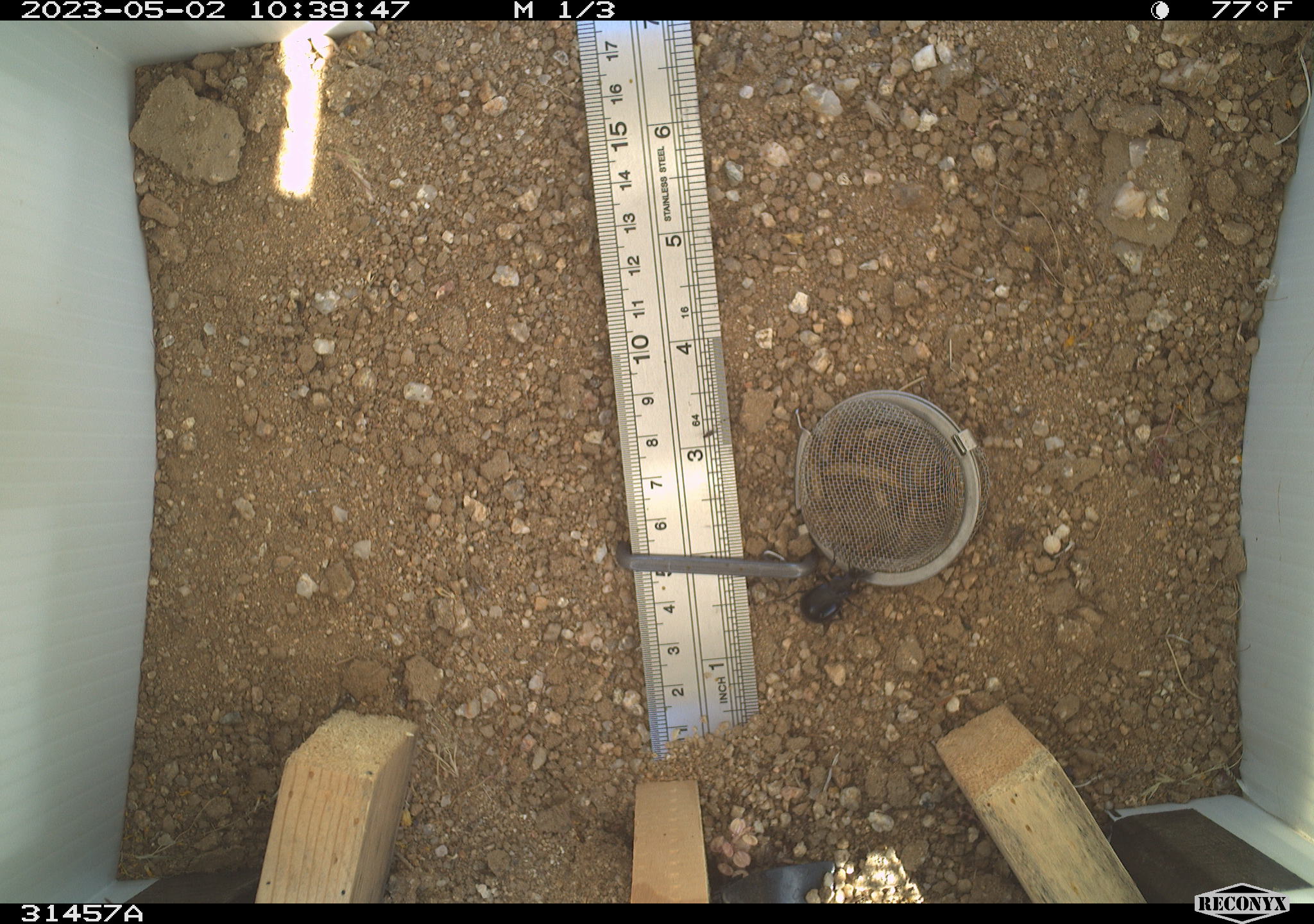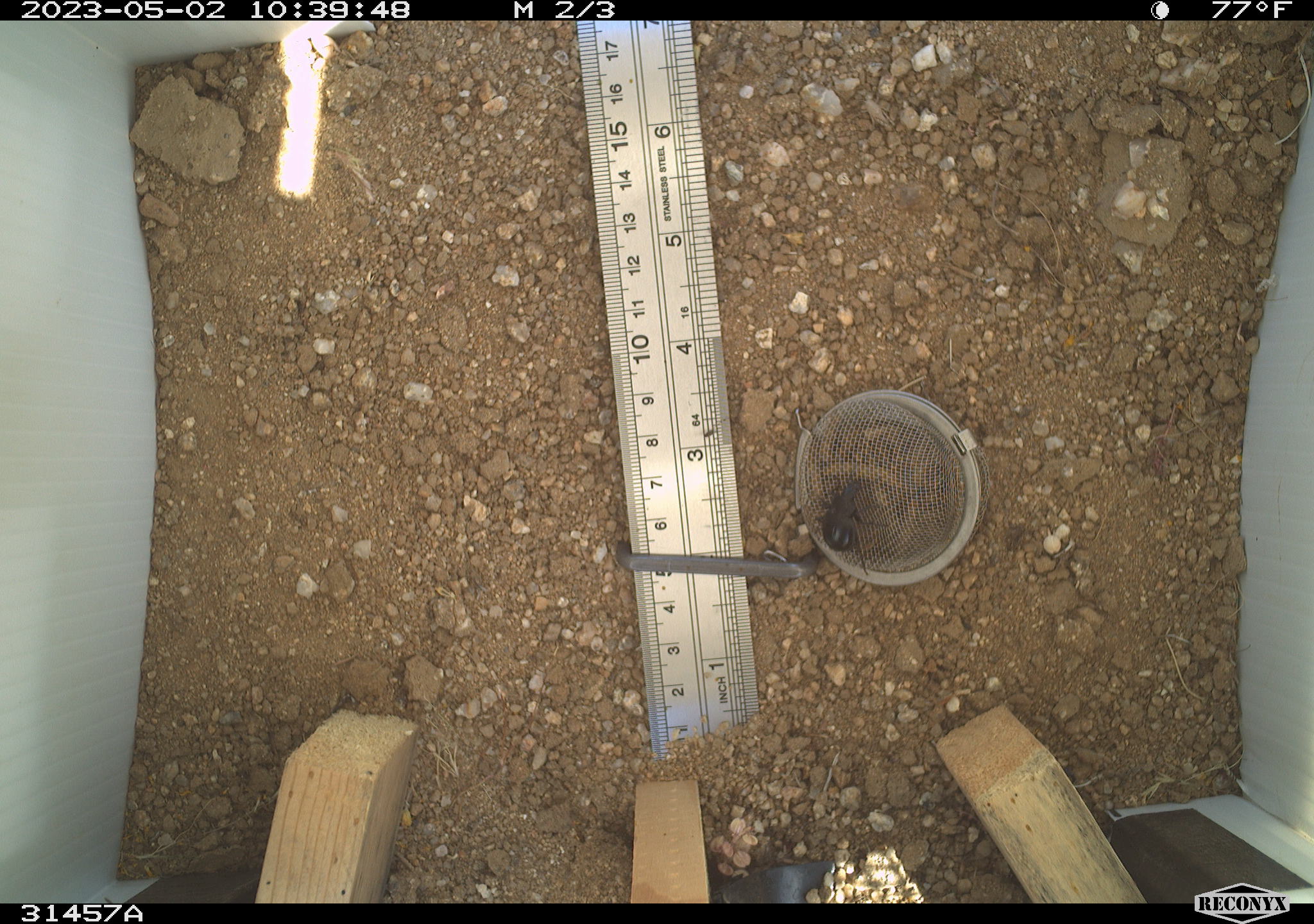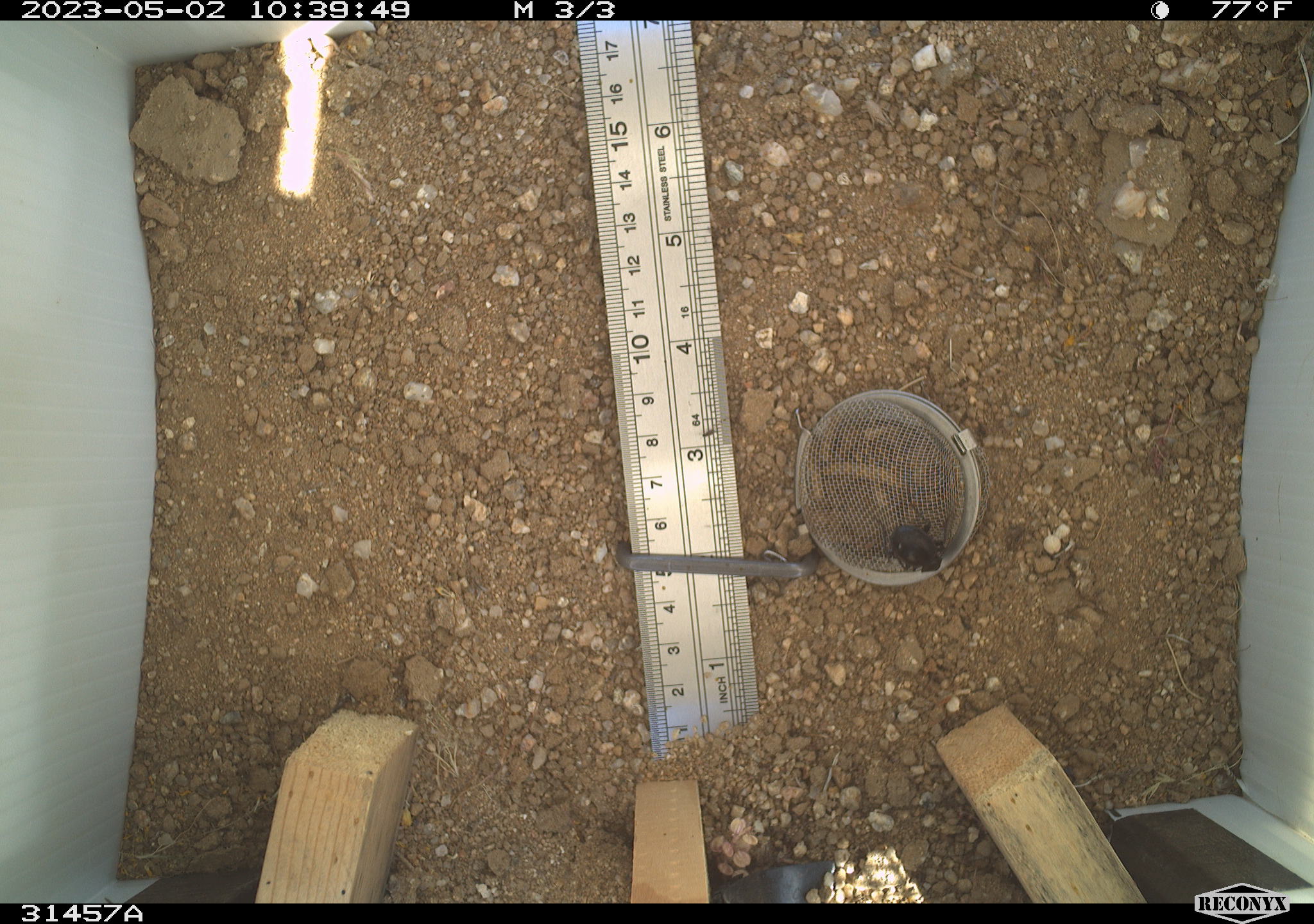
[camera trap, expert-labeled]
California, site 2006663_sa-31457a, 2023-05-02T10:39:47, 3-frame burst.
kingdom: Animalia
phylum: Arthropoda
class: Insecta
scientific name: Insecta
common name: insect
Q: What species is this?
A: Insect (Insecta).